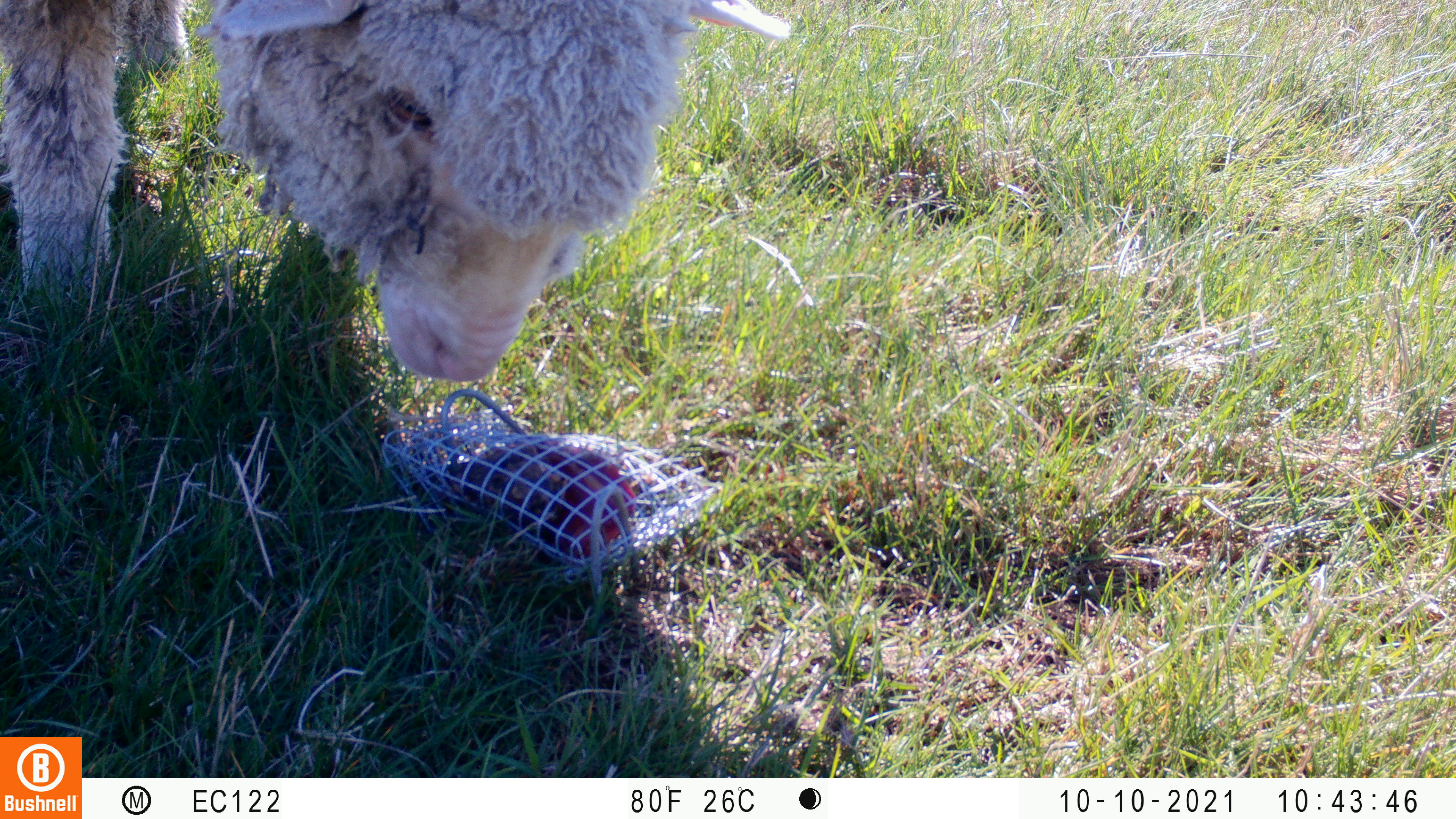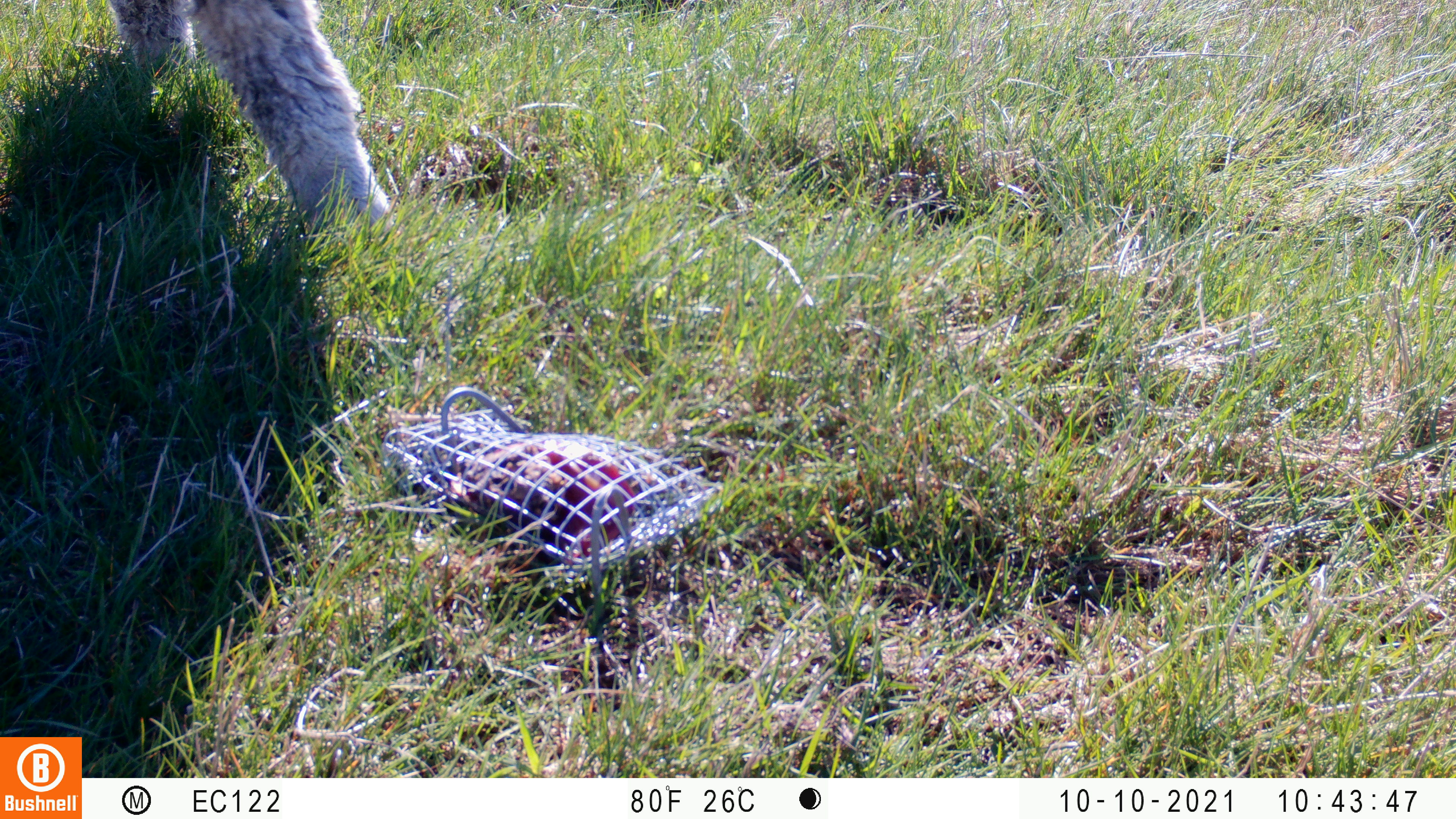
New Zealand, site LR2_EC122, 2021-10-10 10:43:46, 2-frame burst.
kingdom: Animalia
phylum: Chordata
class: Mammalia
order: Artiodactyla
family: Bovidae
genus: Bos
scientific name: Bos taurus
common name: domestic cow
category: cow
Cow (domestic cow) (Bos taurus).